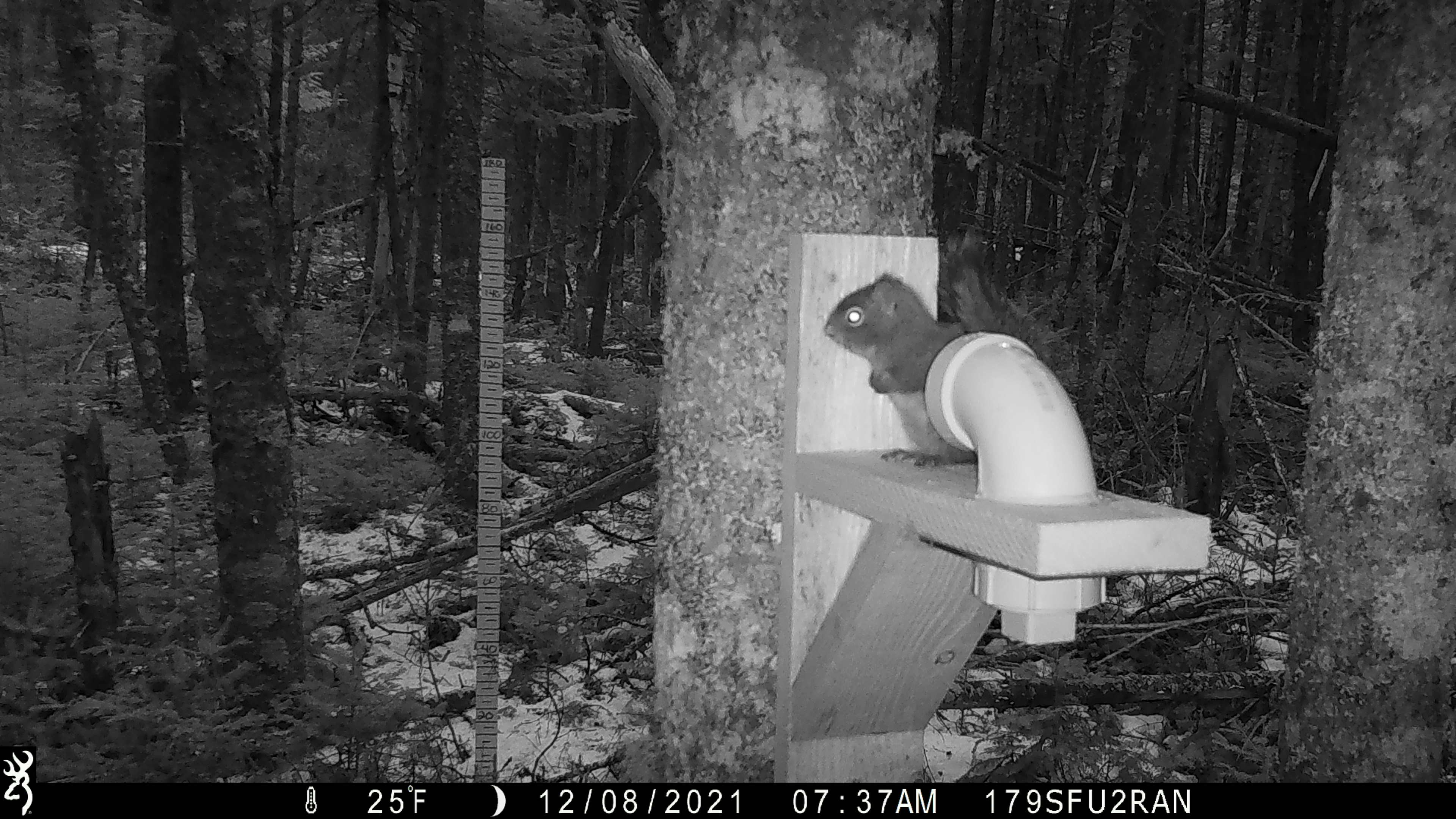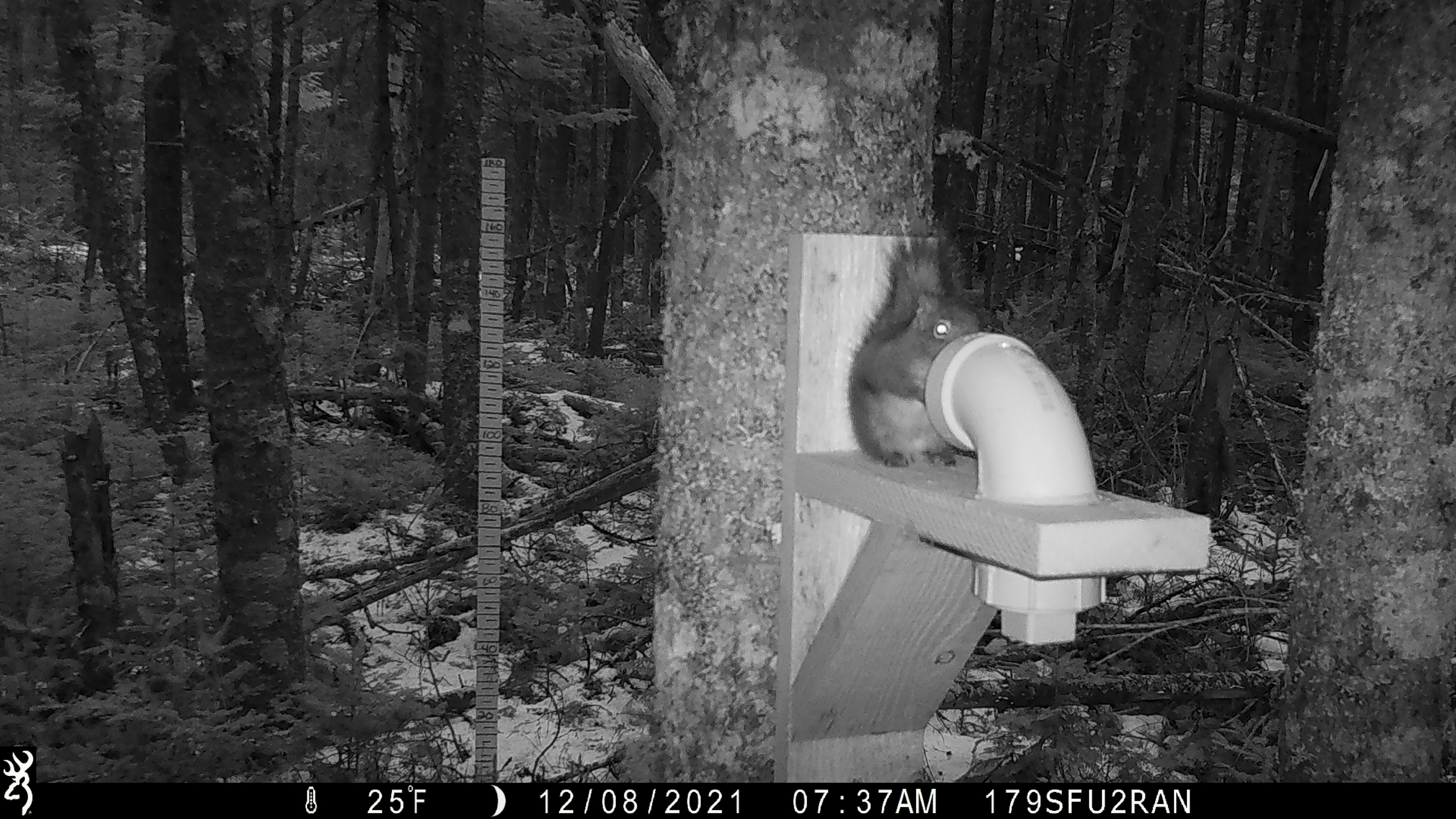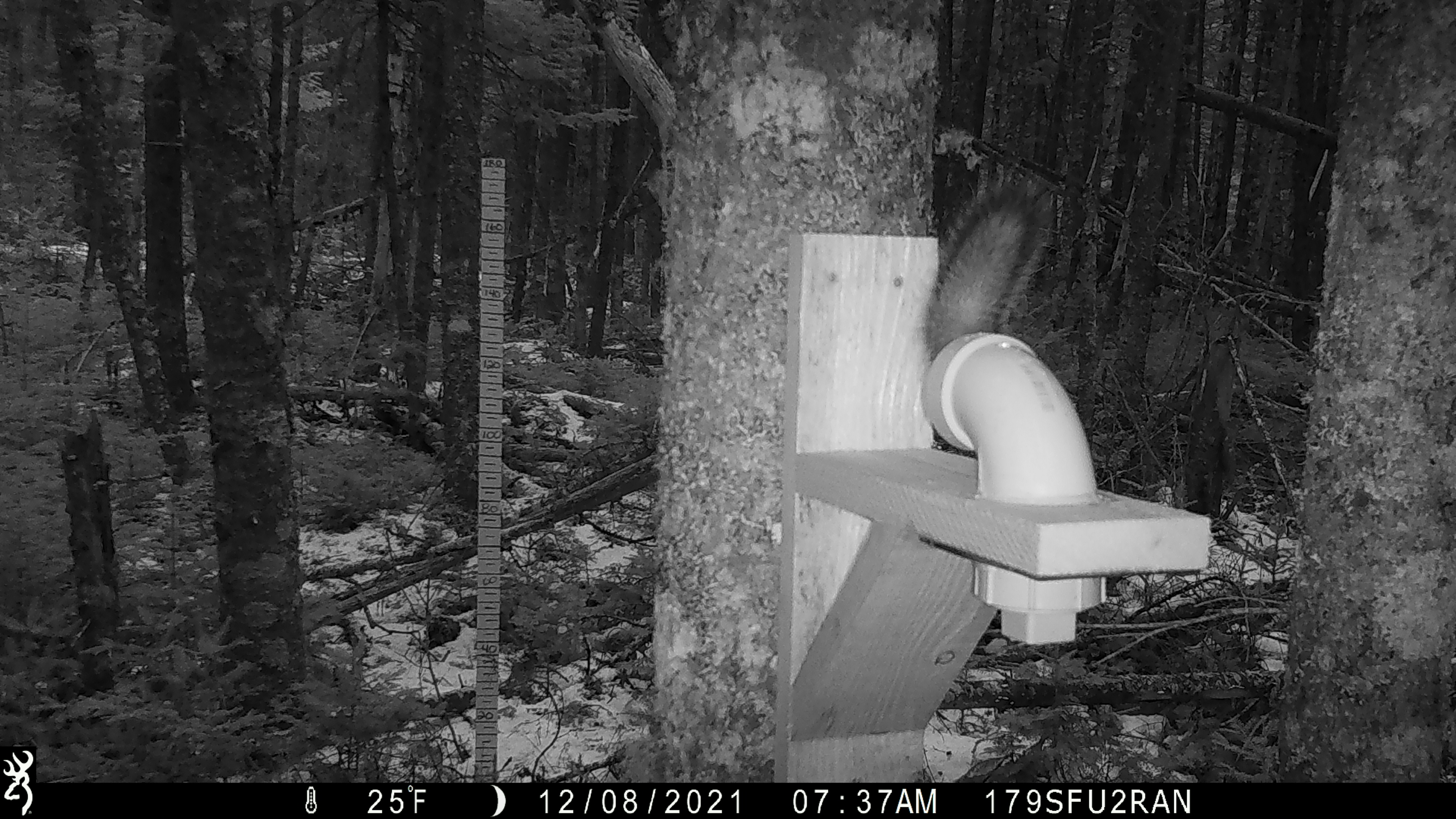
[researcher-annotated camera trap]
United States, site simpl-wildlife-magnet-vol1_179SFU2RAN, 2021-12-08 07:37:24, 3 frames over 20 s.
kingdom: Animalia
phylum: Chordata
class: Mammalia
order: Rodentia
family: Sciuridae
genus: Tamiasciurus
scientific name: Tamiasciurus hudsonicus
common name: red squirrel